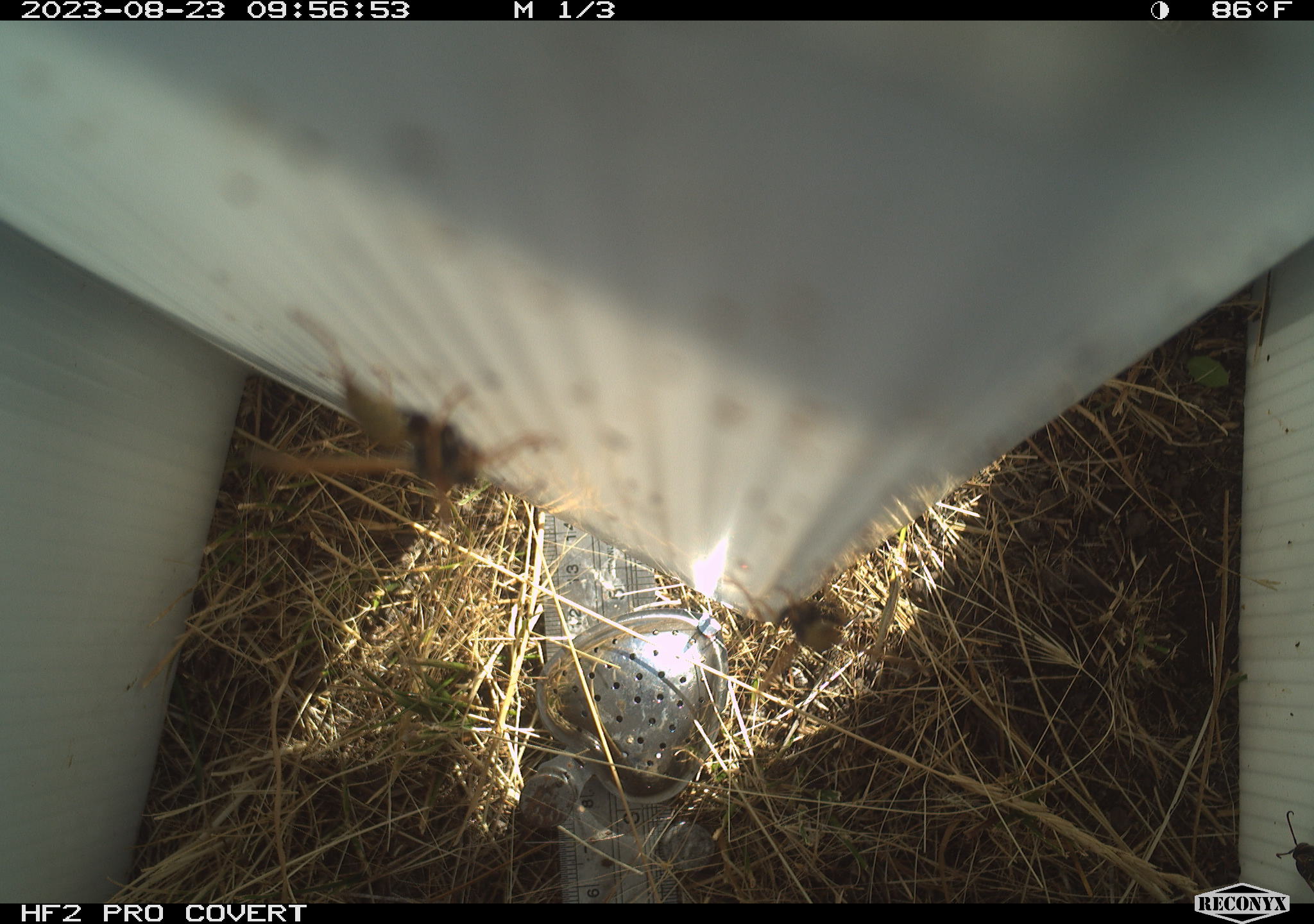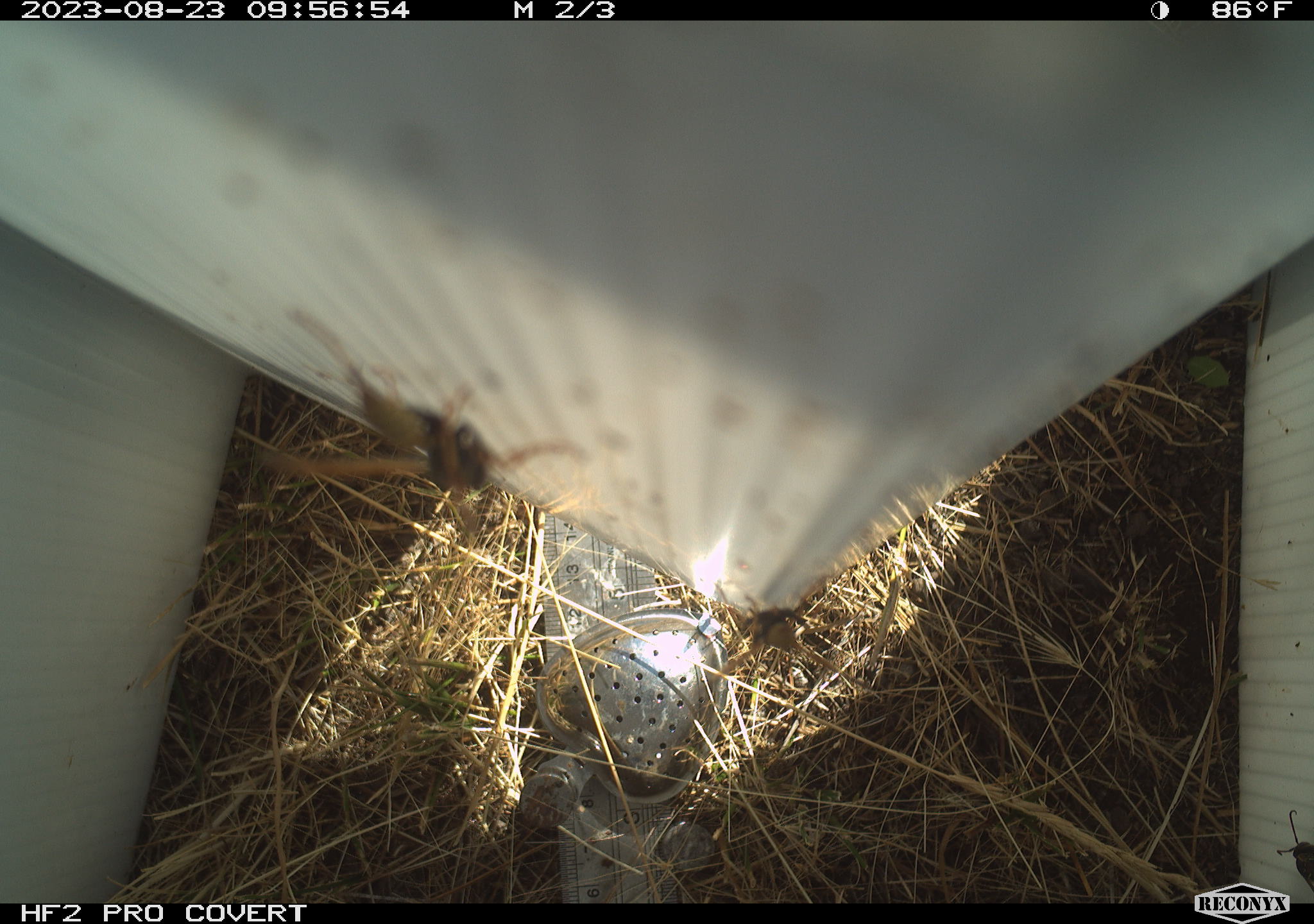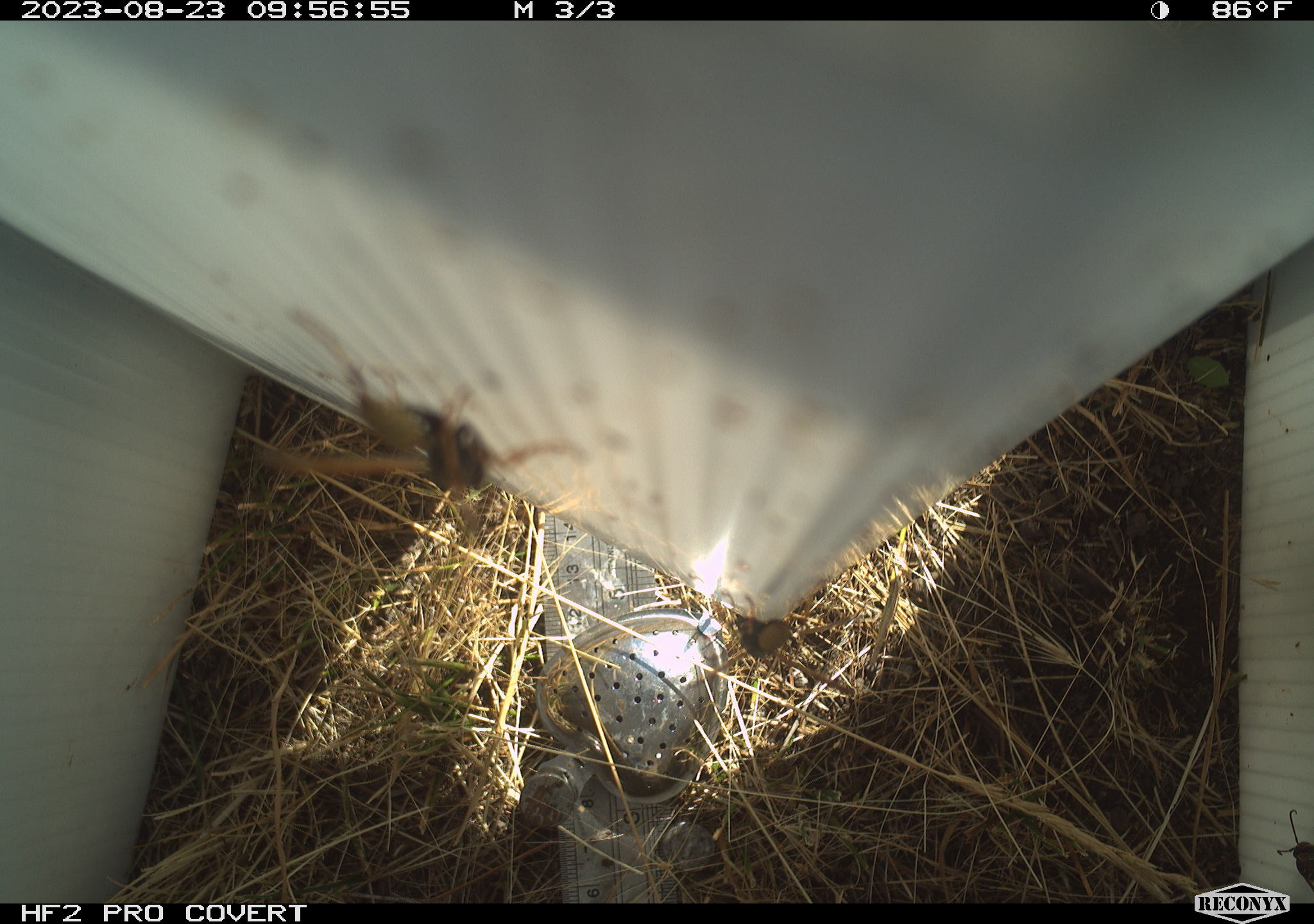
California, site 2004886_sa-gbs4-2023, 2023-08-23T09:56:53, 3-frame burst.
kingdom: Animalia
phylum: Arthropoda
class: Insecta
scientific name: Insecta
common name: insect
Insect (Insecta).